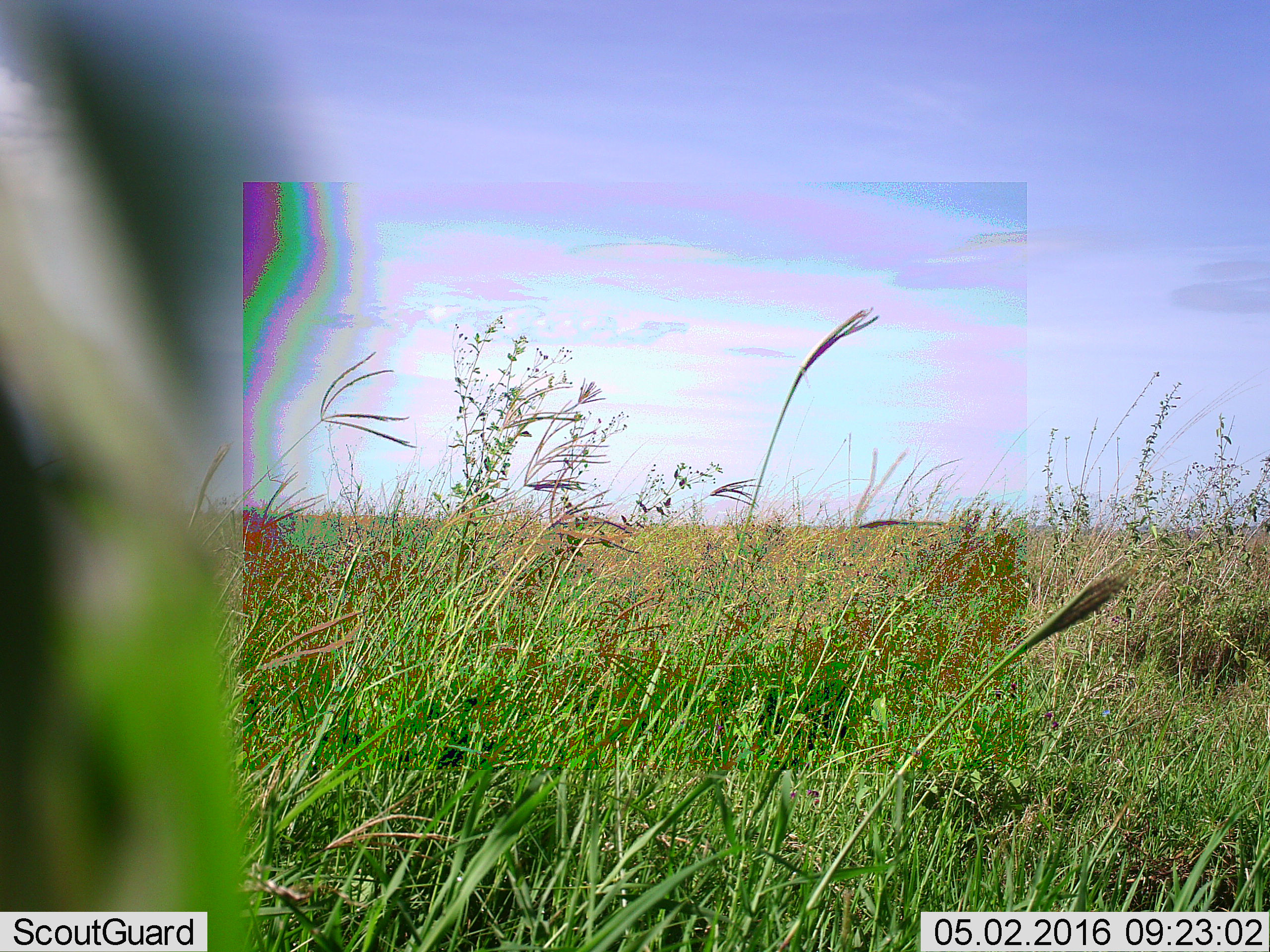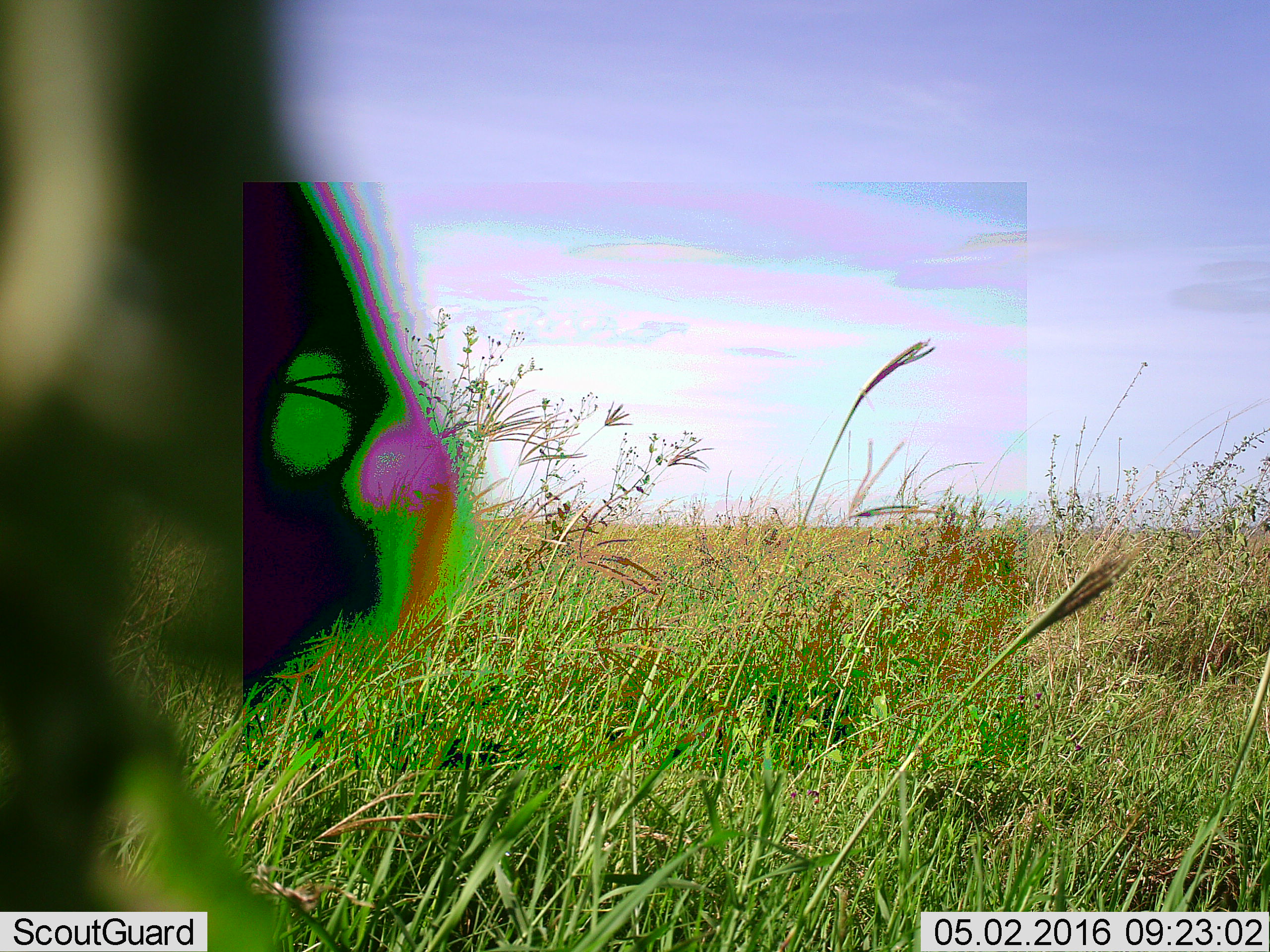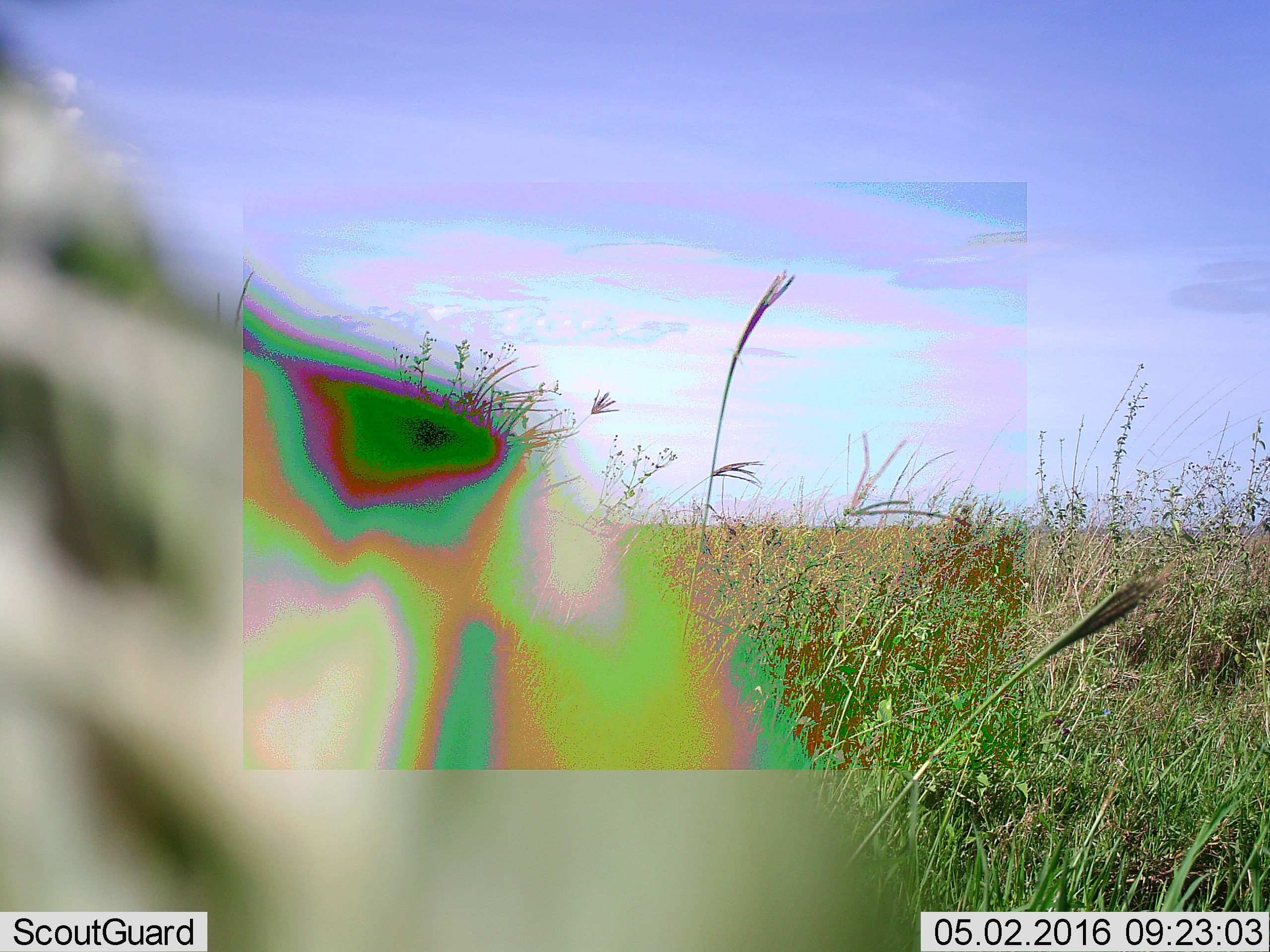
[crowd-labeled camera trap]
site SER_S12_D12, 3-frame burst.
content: unidentified animal